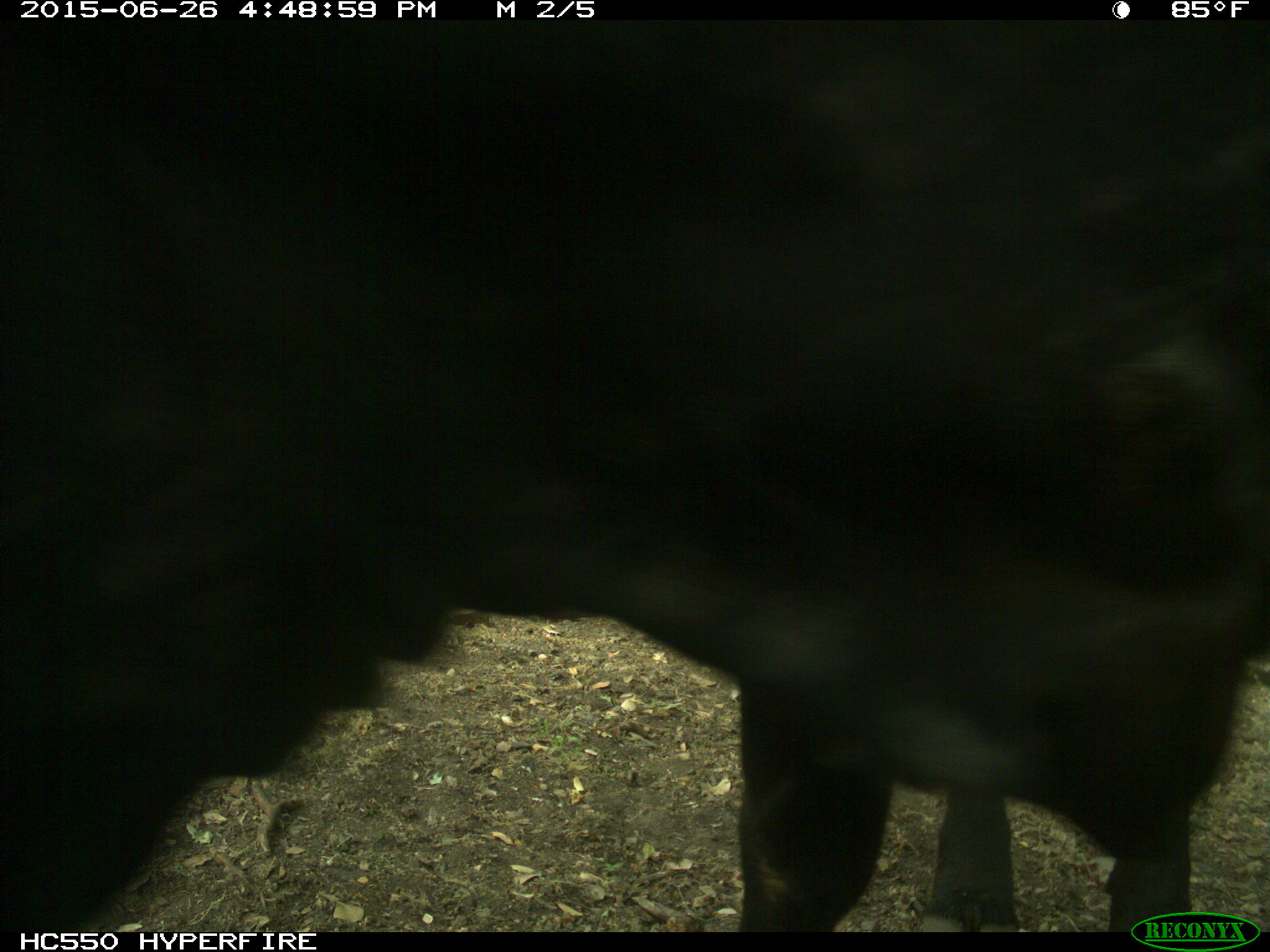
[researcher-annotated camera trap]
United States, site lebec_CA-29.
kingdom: Animalia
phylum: Chordata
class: Mammalia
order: Artiodactyla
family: Bovidae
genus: Bos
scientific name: Bos taurus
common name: domestic cow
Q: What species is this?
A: Bos taurus (domestic cow).